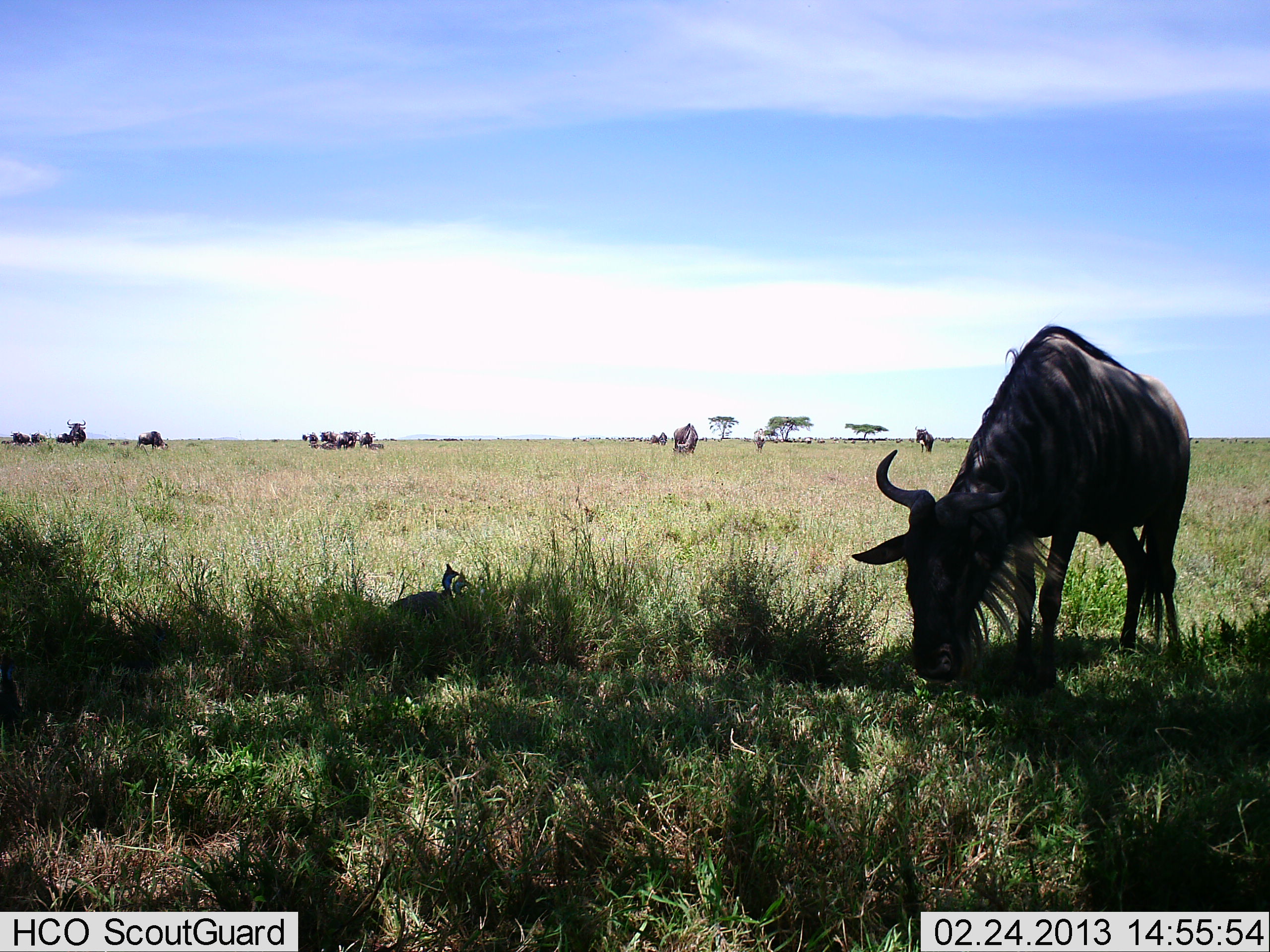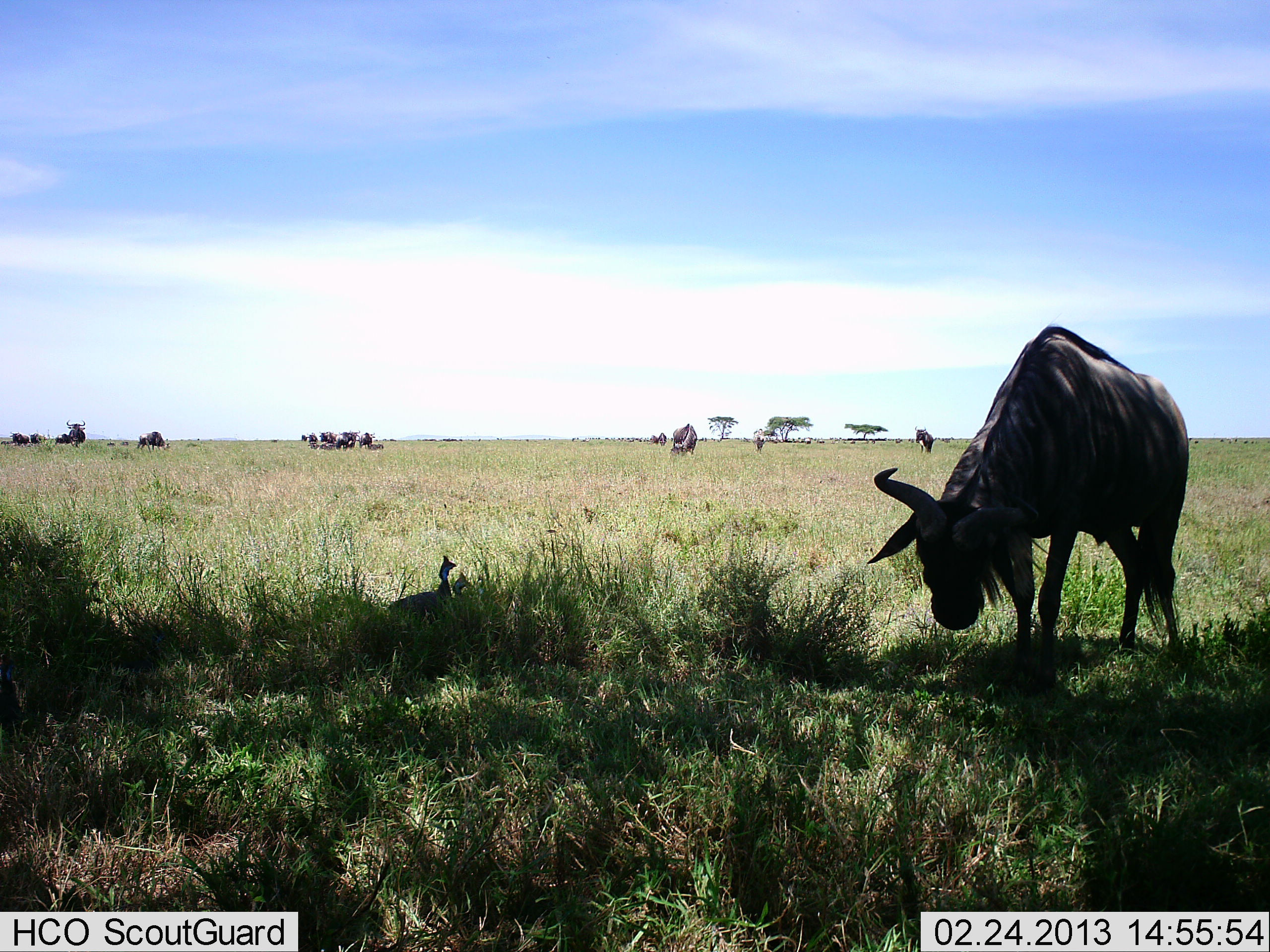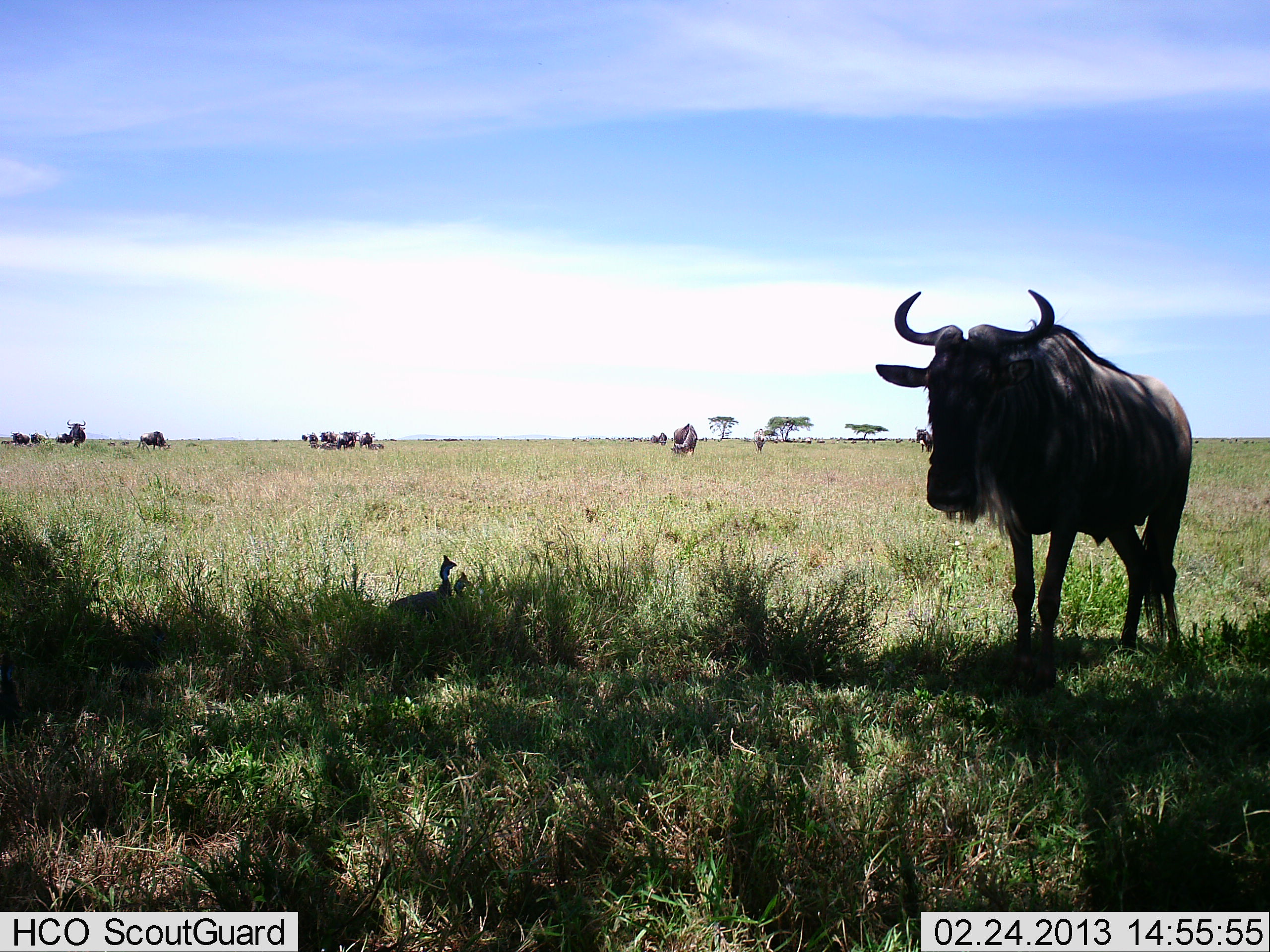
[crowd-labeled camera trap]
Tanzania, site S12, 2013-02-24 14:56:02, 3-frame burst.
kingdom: Animalia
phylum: Chordata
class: Aves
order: Galliformes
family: Numididae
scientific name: Numididae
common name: guinea fowl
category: guineafowl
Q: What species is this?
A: Guineafowl (guinea fowl) (Numididae).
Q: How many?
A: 2.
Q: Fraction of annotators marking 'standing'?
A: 70%.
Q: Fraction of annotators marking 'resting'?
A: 30%.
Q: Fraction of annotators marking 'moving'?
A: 5%.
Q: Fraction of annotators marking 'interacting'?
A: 0%.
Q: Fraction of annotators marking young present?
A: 0%.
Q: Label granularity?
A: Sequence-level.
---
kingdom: Animalia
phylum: Chordata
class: Mammalia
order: Artiodactyla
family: Bovidae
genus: Connochaetes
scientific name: Connochaetes taurinus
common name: blue wildebeest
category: wildebeest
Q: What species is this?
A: Wildebeest (blue wildebeest) (Connochaetes taurinus).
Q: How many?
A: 11-50.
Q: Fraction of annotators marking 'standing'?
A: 60%.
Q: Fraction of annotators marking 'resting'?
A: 28%.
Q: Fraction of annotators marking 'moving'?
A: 17%.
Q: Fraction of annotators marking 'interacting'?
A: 10%.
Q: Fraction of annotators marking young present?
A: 3%.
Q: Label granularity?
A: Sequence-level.